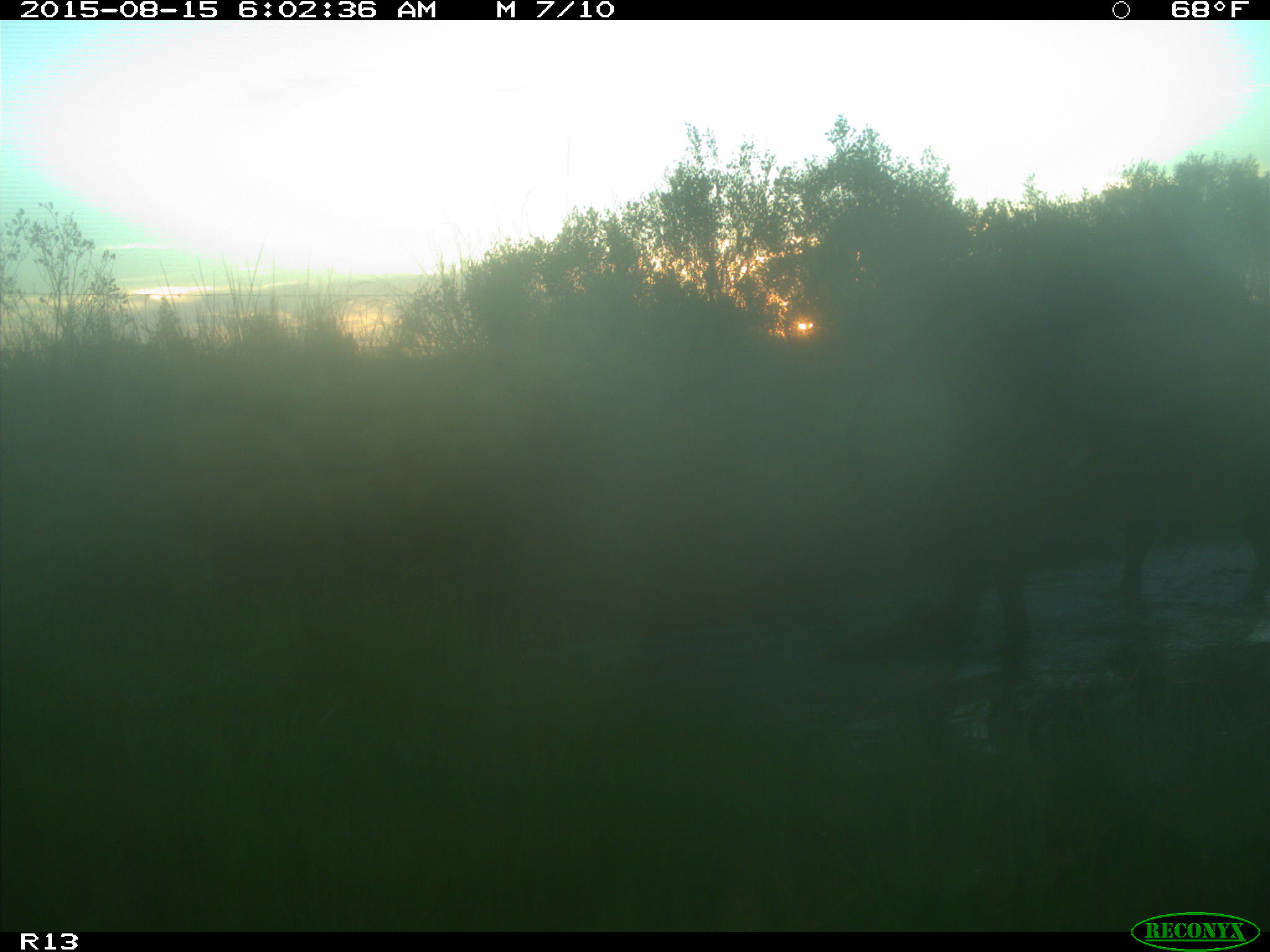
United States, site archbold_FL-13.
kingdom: Animalia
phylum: Chordata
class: Mammalia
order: Artiodactyla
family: Bovidae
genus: Bos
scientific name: Bos taurus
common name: domestic cow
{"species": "Bos taurus (domestic cow)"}